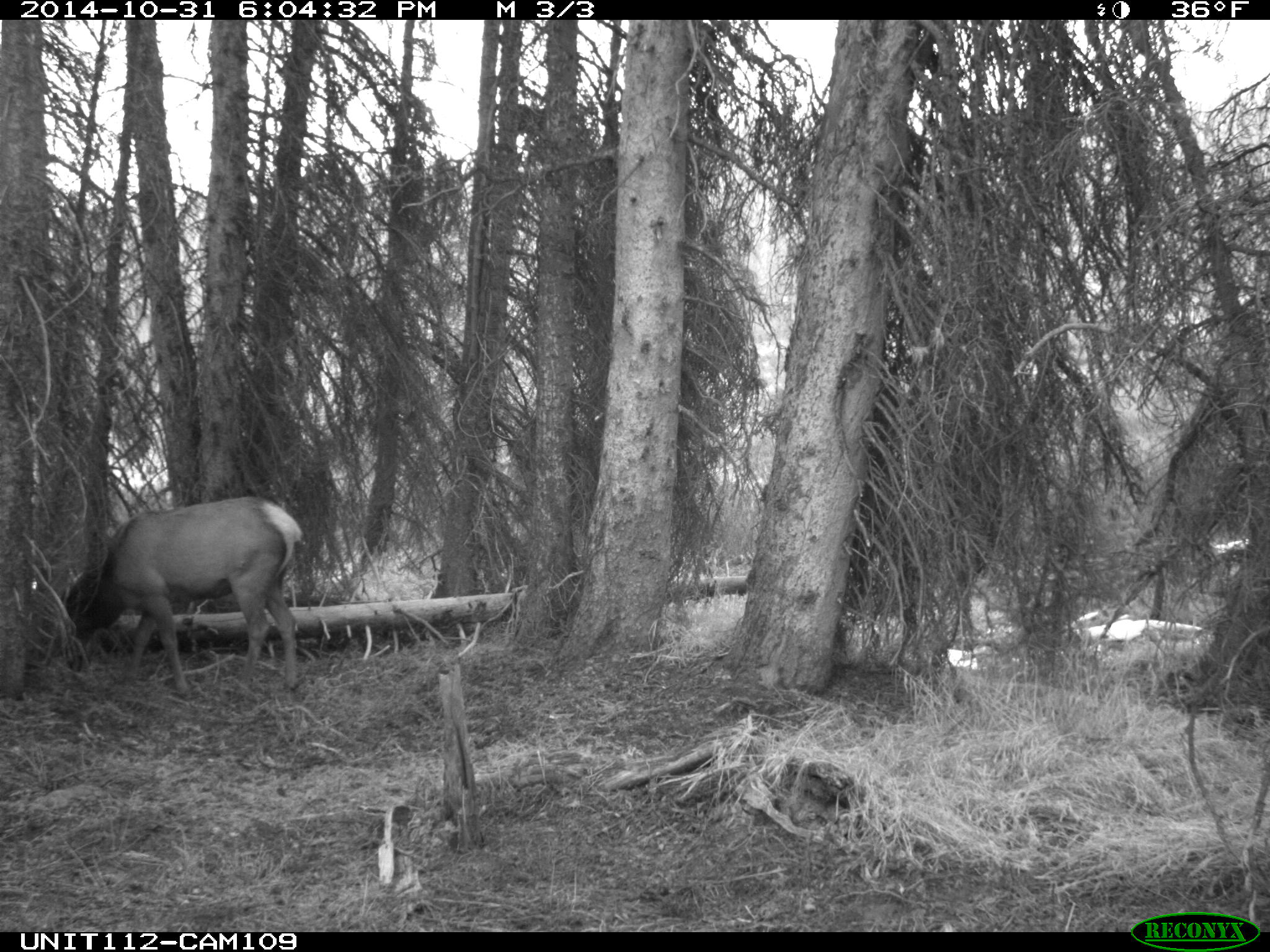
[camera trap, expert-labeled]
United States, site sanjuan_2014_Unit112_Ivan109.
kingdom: Animalia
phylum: Chordata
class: Mammalia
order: Artiodactyla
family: Cervidae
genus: Cervus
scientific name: Cervus elaphus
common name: red deer